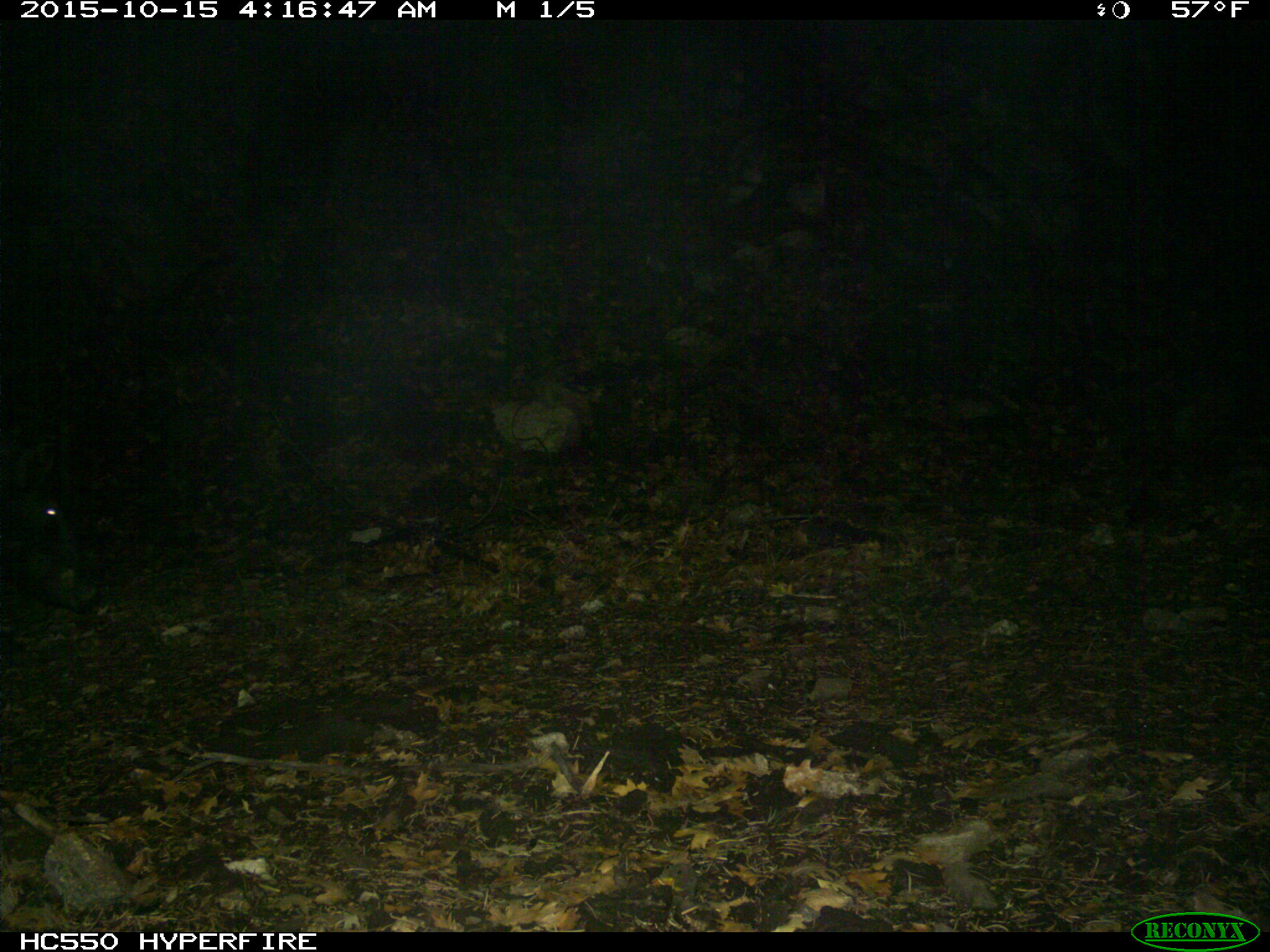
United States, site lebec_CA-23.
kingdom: Animalia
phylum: Chordata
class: Mammalia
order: Artiodactyla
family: Suidae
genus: Sus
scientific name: Sus scrofa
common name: wild boar